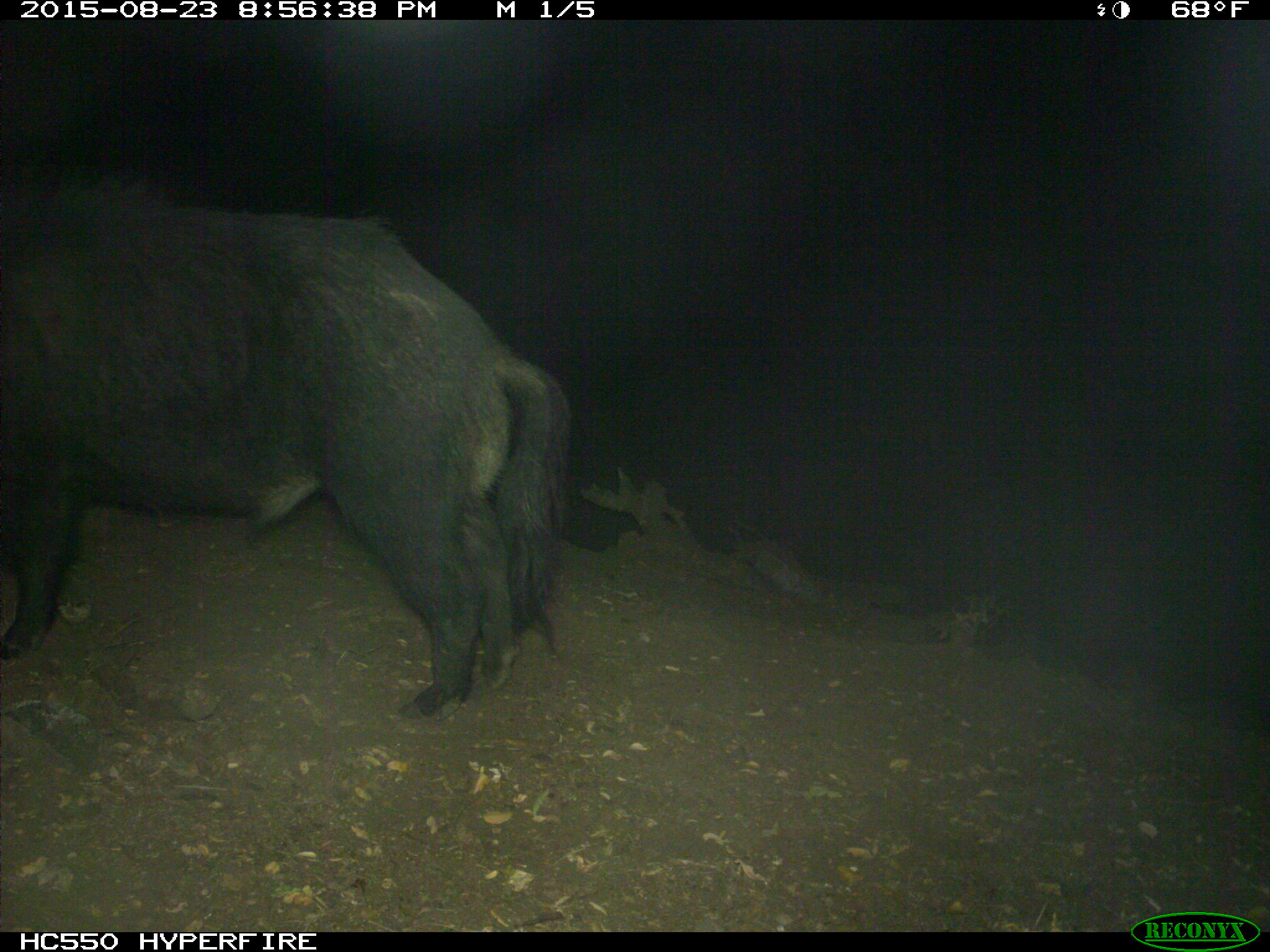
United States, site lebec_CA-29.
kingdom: Animalia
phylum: Chordata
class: Mammalia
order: Artiodactyla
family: Suidae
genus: Sus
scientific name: Sus scrofa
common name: wild boar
Sus scrofa (wild boar).